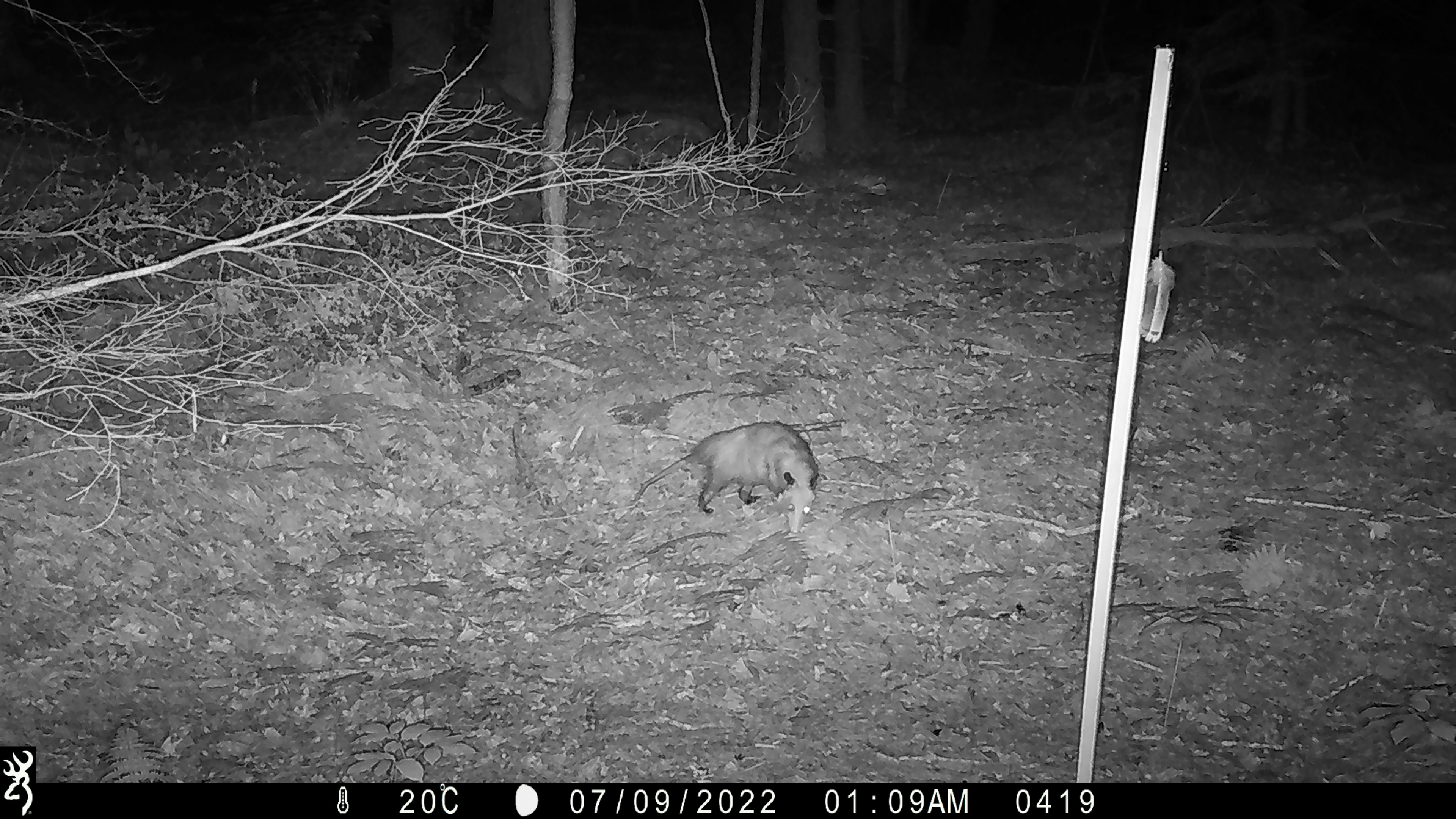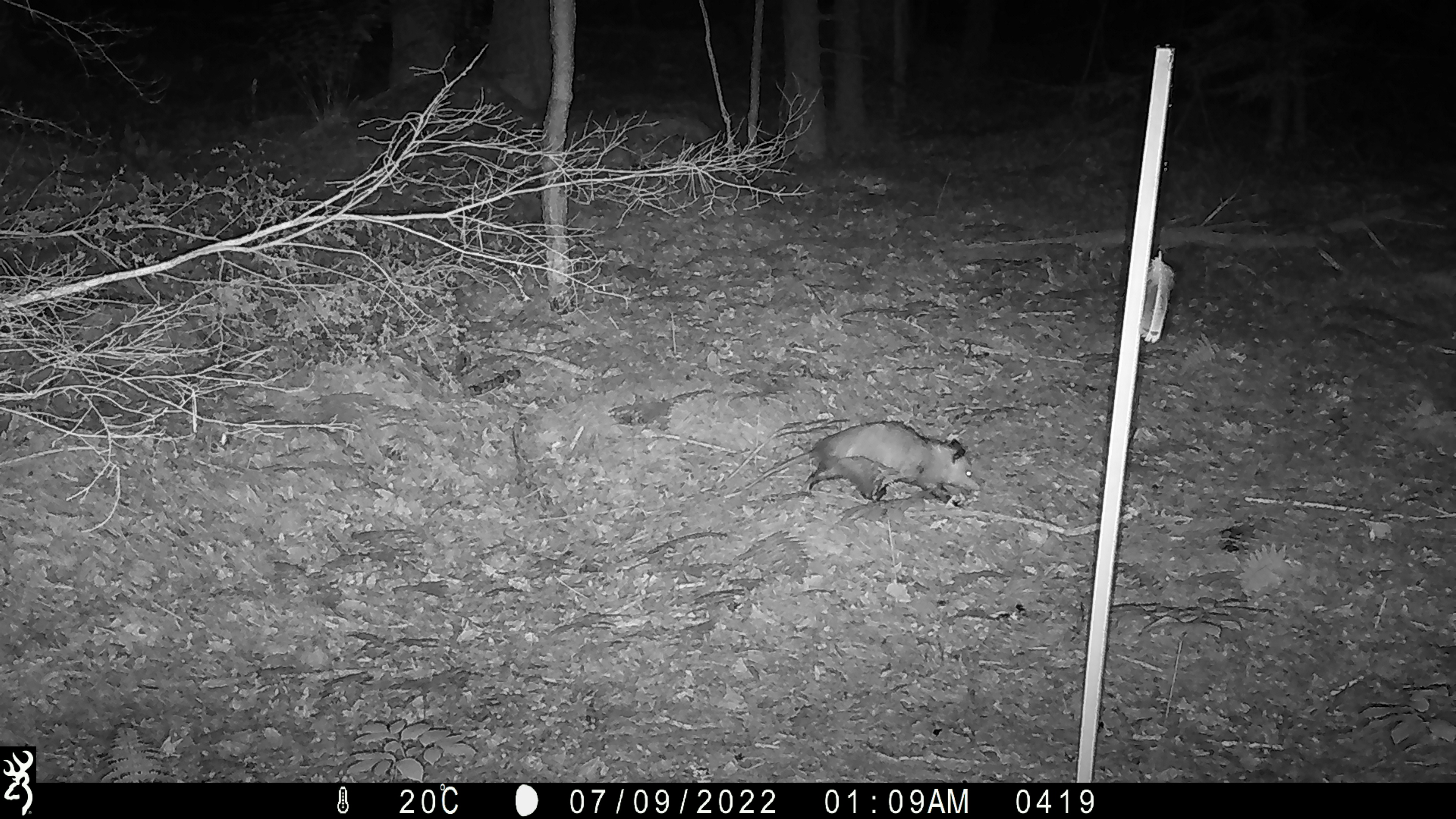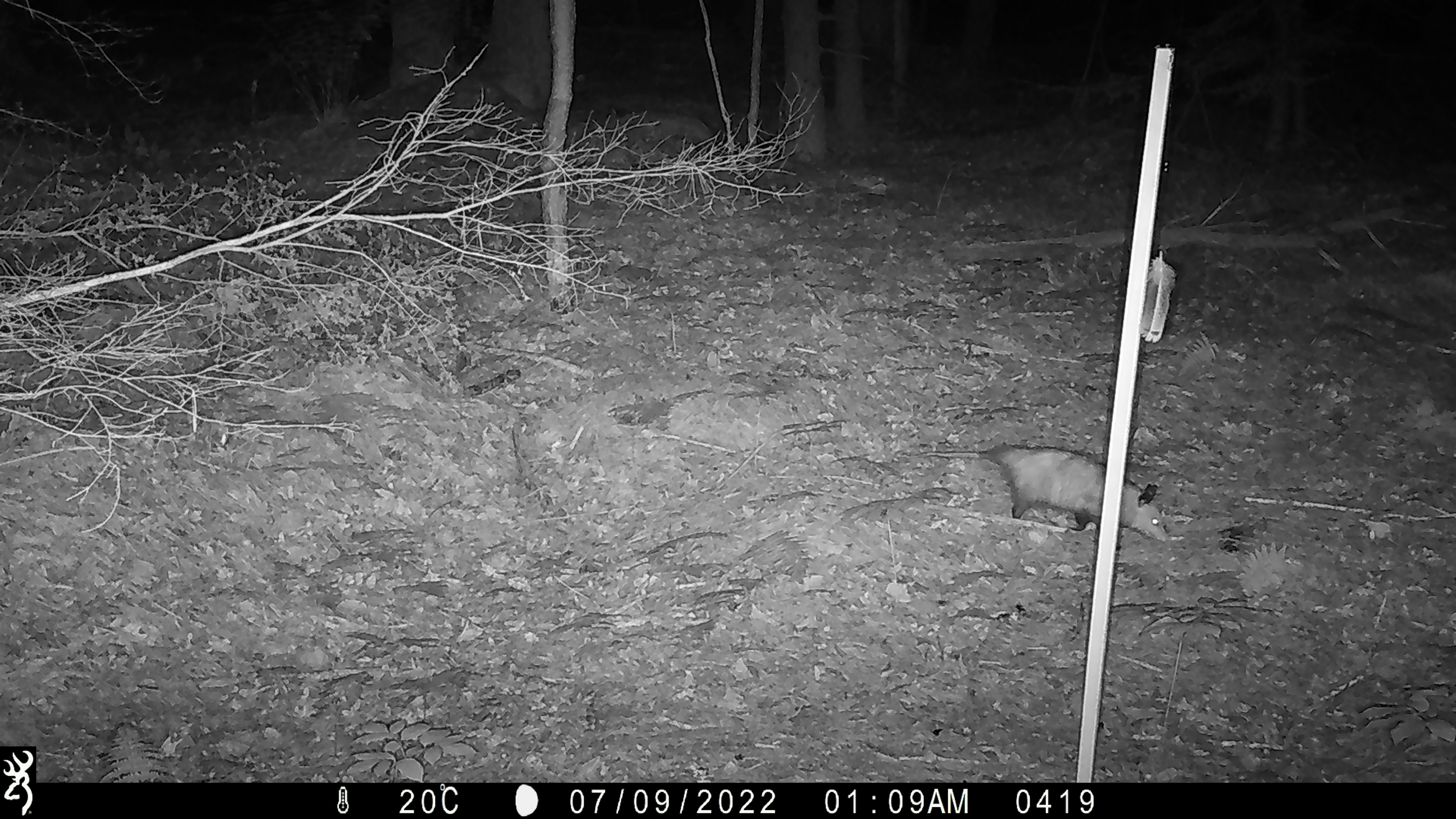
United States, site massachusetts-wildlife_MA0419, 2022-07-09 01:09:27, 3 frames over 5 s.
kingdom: Animalia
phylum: Chordata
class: Mammalia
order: Didelphimorphia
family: Didelphidae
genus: Didelphis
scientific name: Didelphis virginiana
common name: opossum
Opossum (Didelphis virginiana).